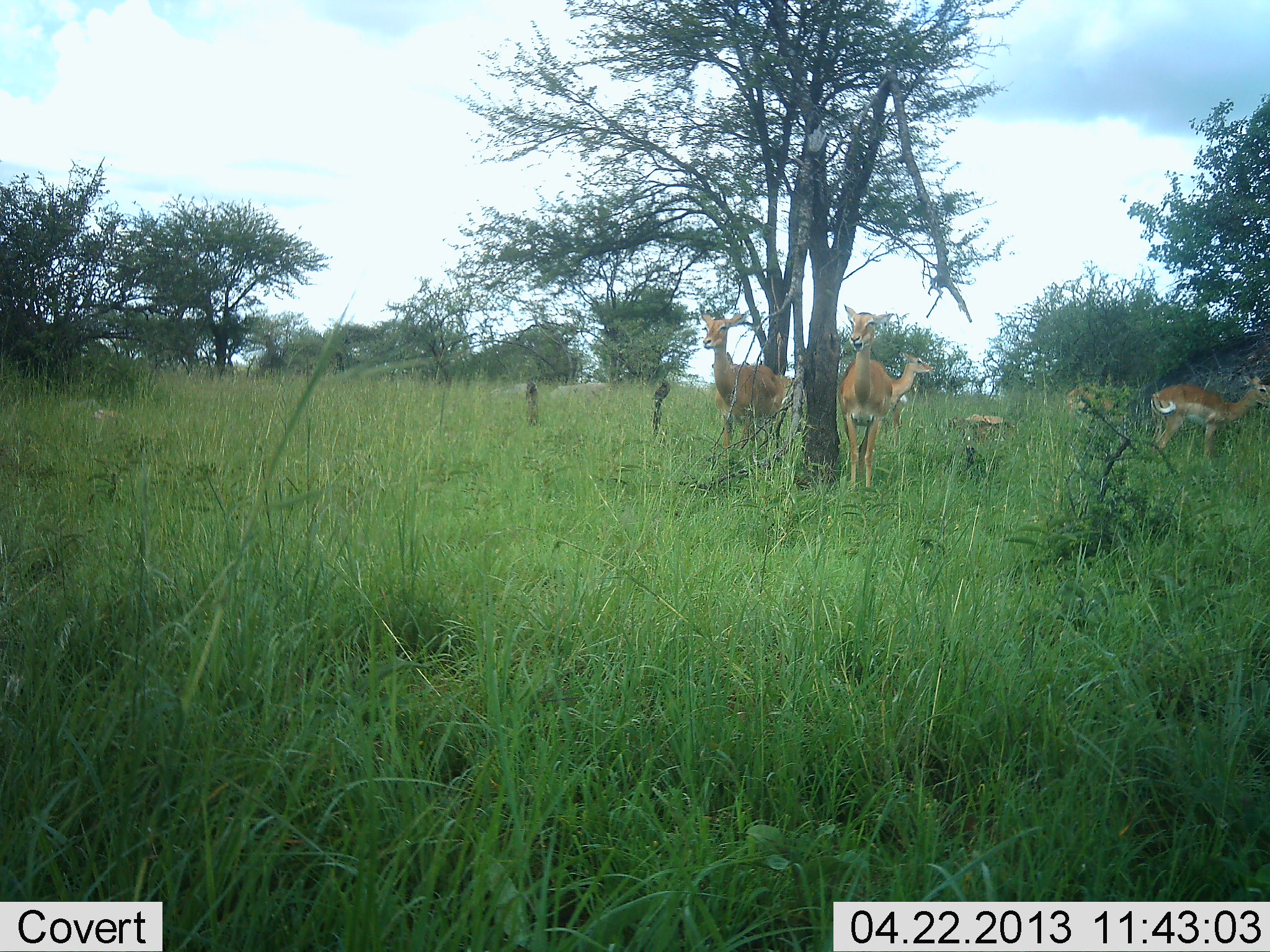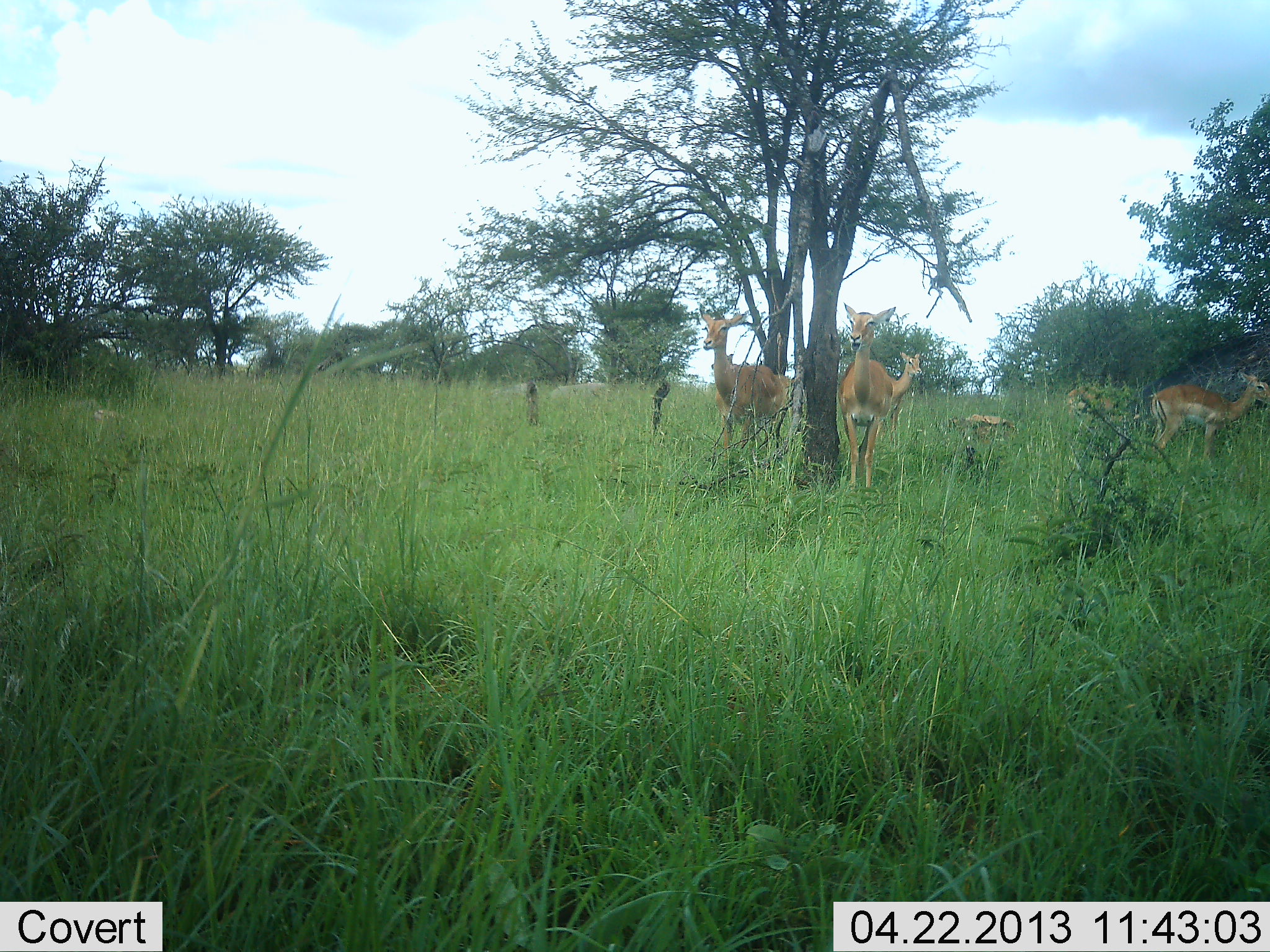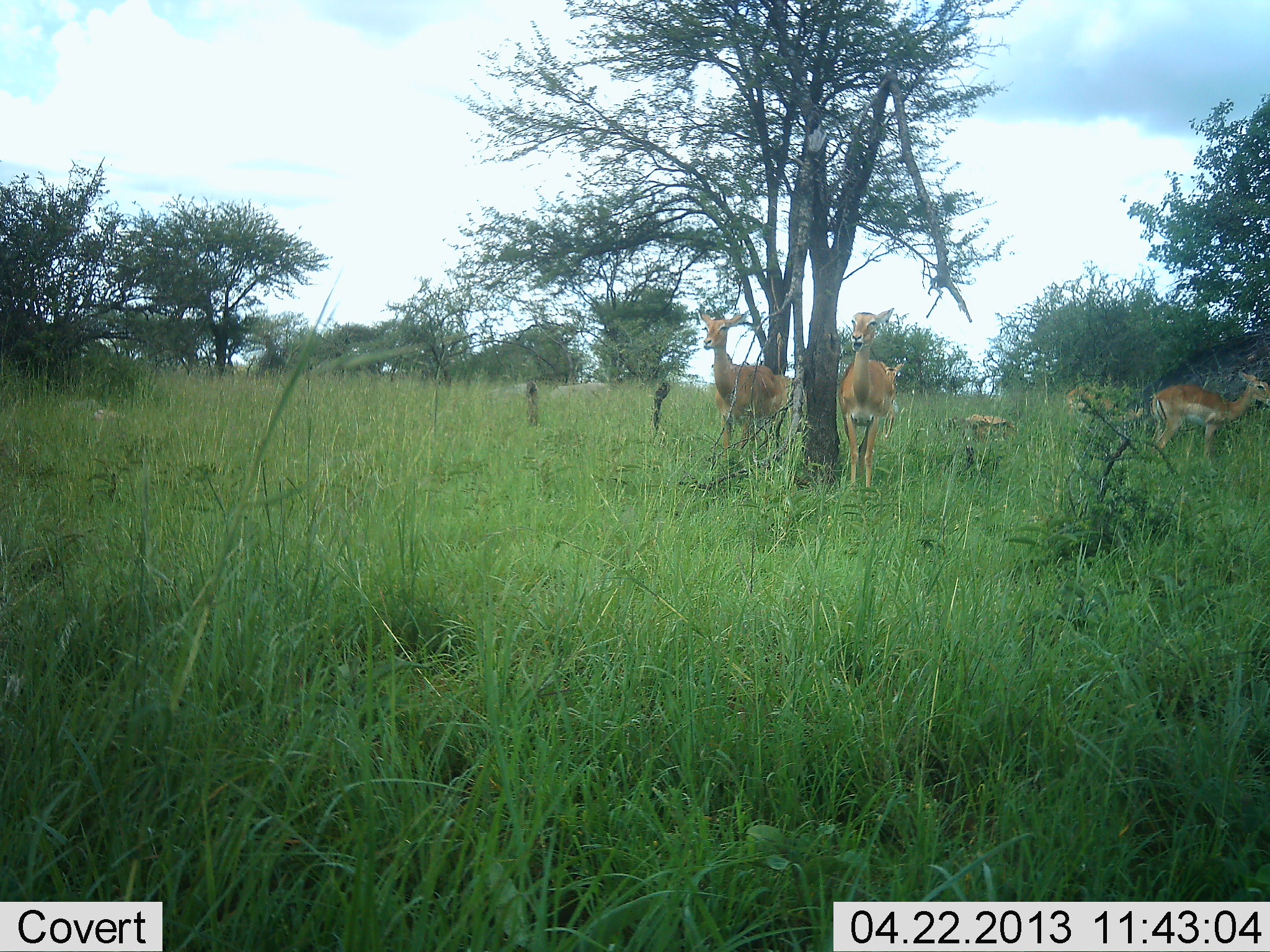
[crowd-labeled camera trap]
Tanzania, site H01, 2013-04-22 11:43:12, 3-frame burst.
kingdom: Animalia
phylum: Chordata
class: Mammalia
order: Artiodactyla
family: Bovidae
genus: Aepyceros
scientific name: Aepyceros melampus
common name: impala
Impala (Aepyceros melampus), count 4. Behavior (volunteer vote fractions): standing 100%, resting 6%, moving 0%, interacting 0%. Young present (vote fraction): 6%. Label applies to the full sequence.